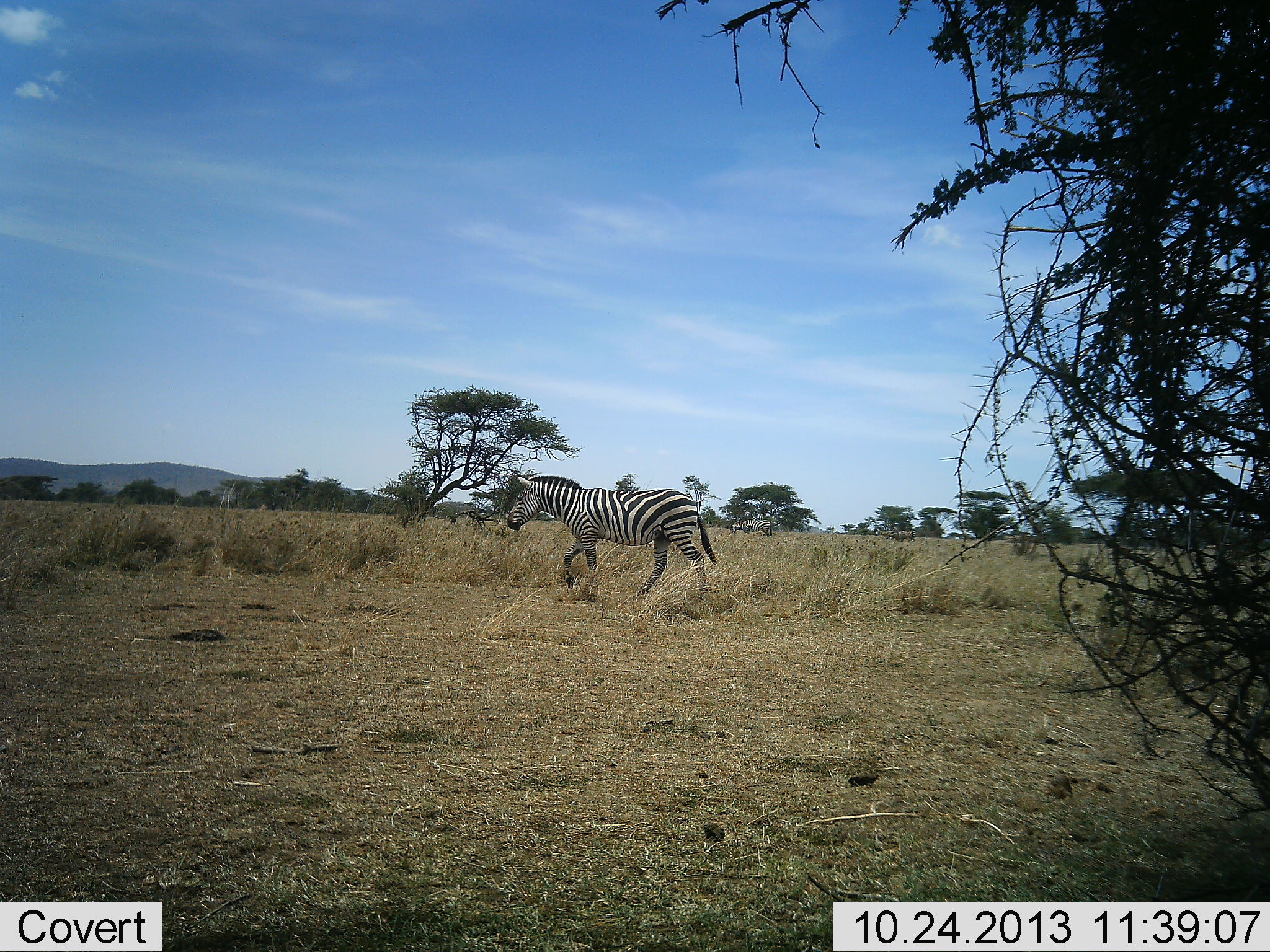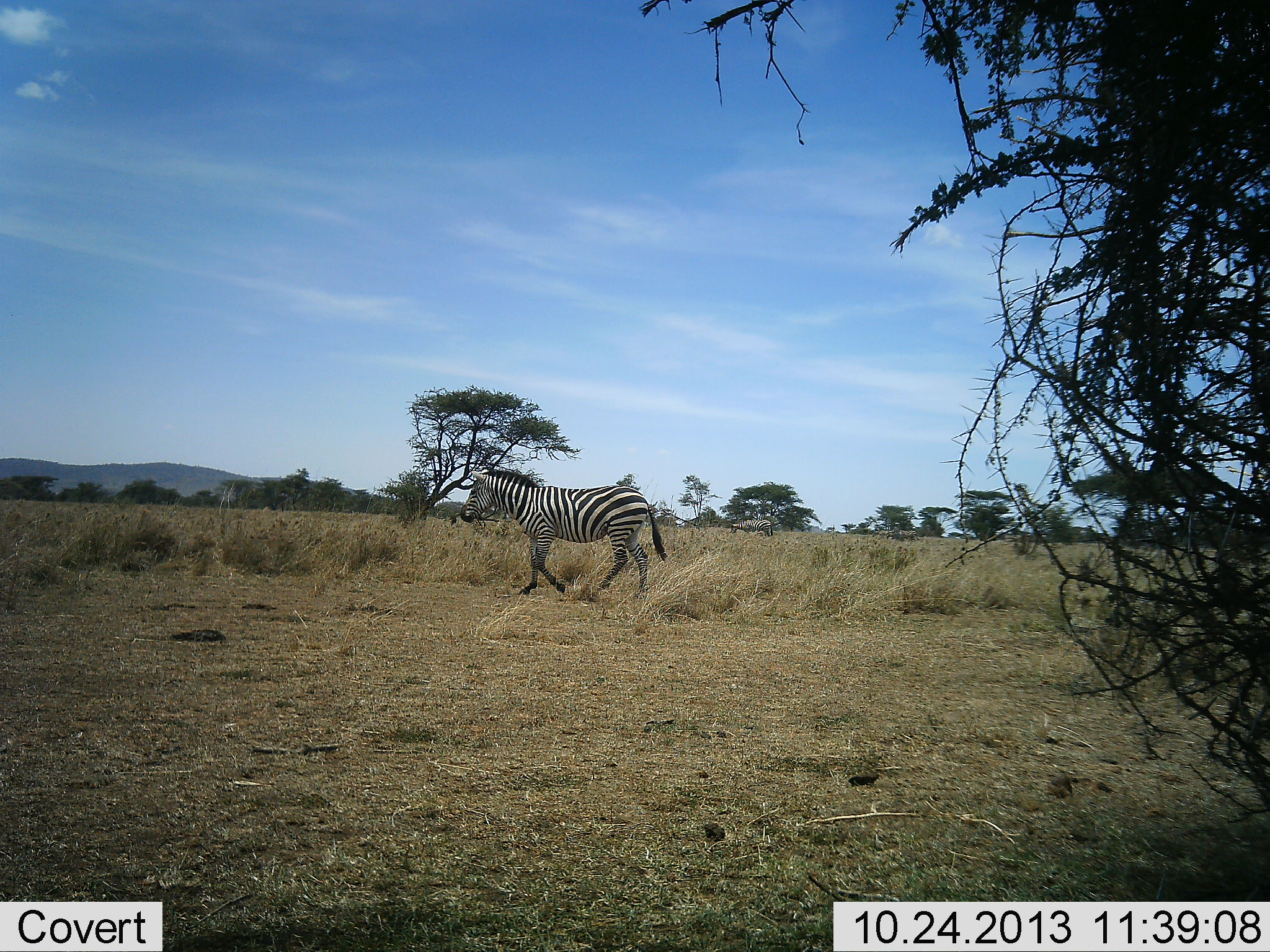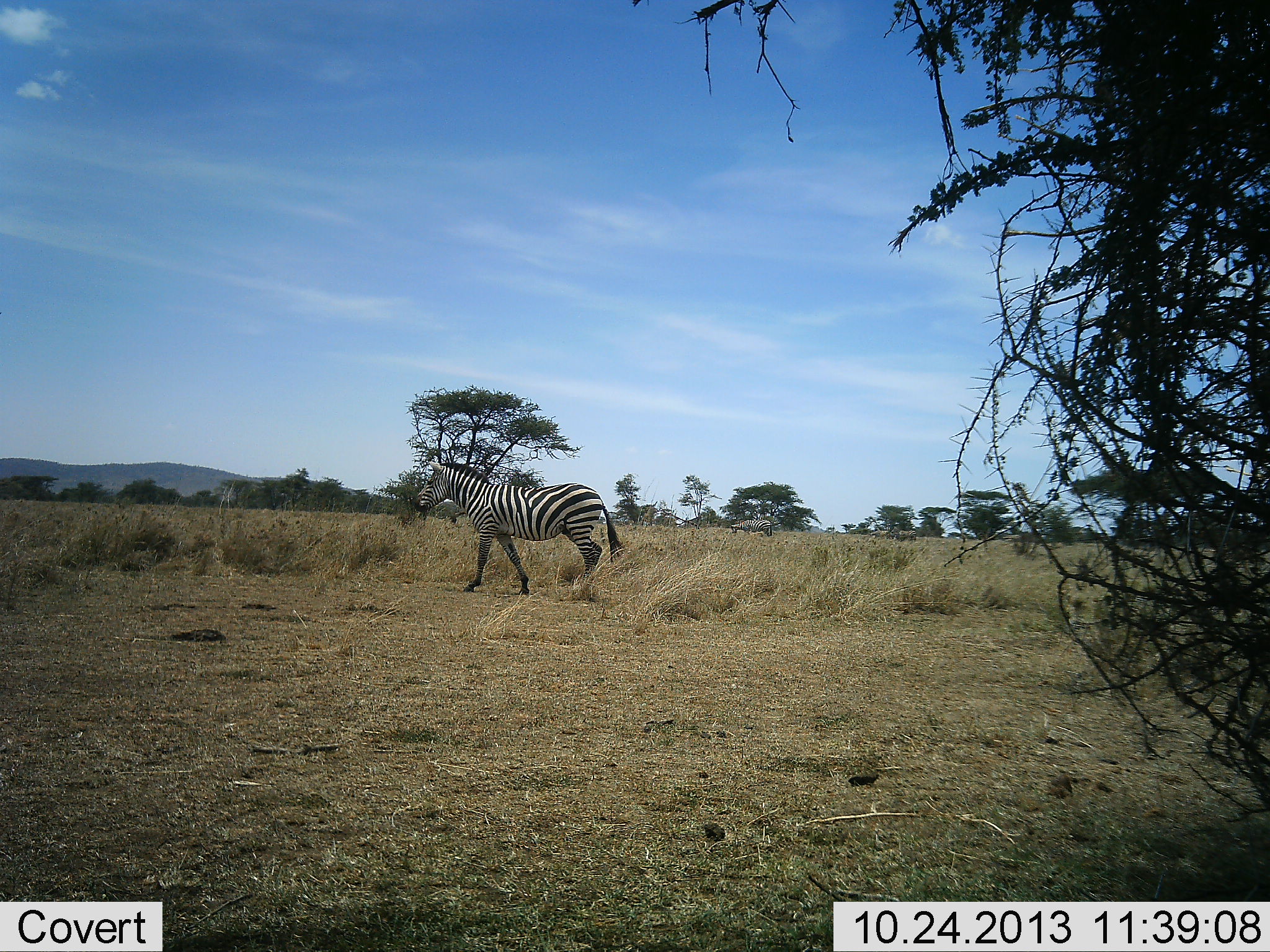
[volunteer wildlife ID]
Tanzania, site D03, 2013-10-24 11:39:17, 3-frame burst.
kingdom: Animalia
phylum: Chordata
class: Mammalia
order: Perissodactyla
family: Equidae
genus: Equus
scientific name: Equus quagga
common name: plains zebra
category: zebra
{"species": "zebra (plains zebra) (Equus quagga)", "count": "1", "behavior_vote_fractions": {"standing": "10%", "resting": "0%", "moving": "100%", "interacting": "0%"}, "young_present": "0%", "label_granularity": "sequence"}